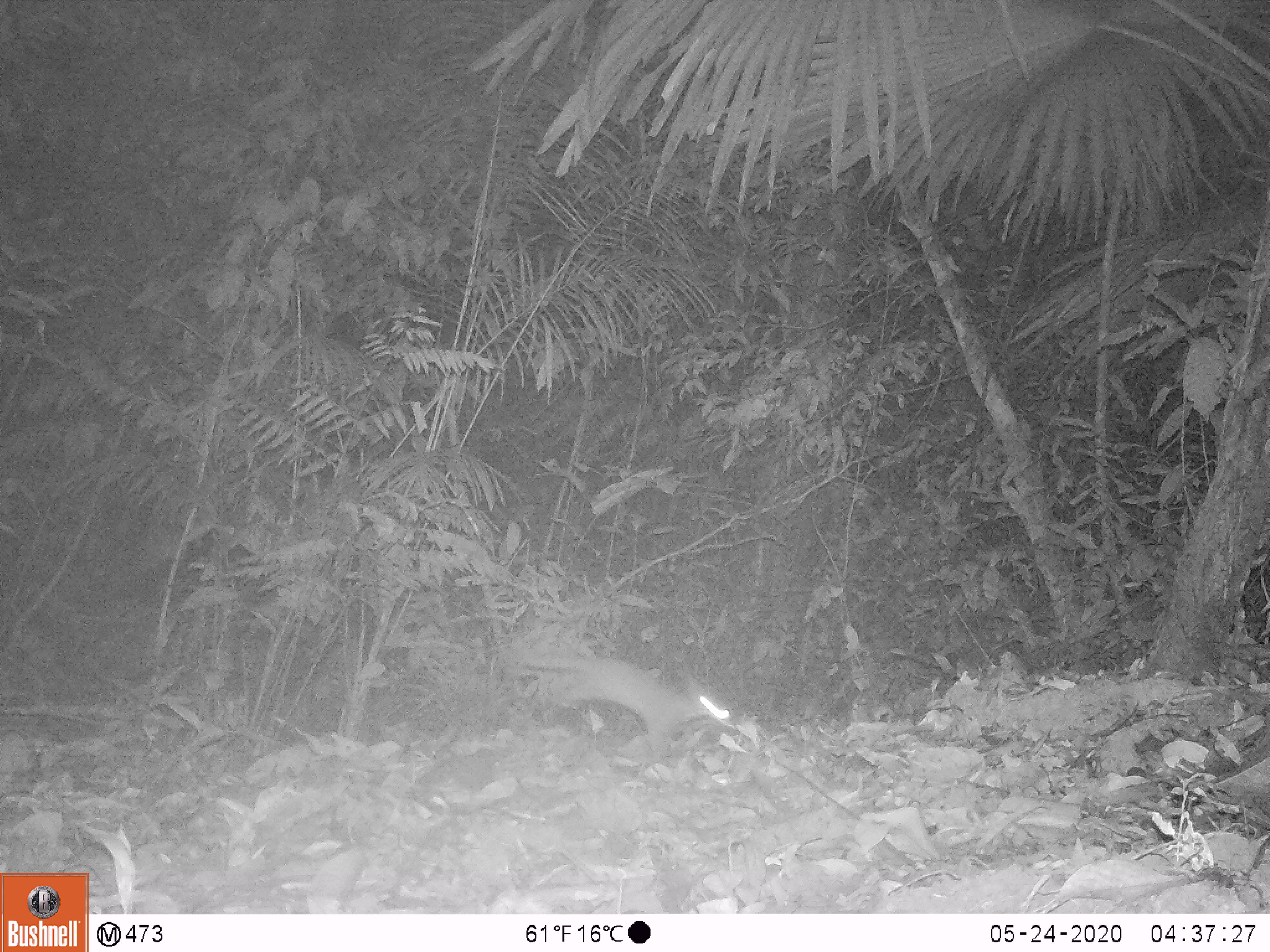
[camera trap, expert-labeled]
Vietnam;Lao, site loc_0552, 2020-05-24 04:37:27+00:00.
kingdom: Animalia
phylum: Chordata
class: Mammalia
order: Carnivora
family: Mustelidae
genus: Melogale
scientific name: Melogale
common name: ferret badger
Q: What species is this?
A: Ferret badger (Melogale).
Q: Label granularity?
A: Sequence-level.